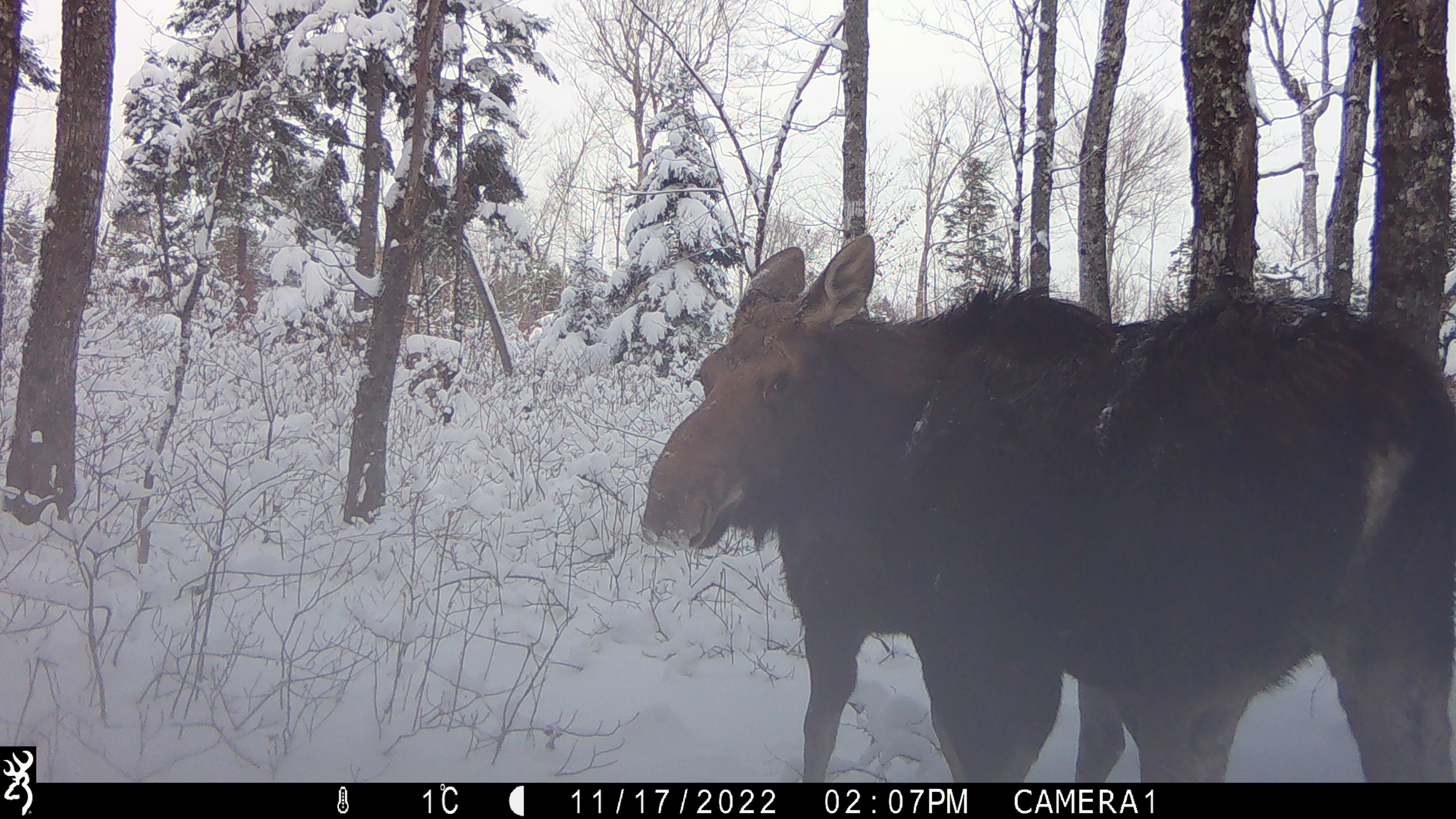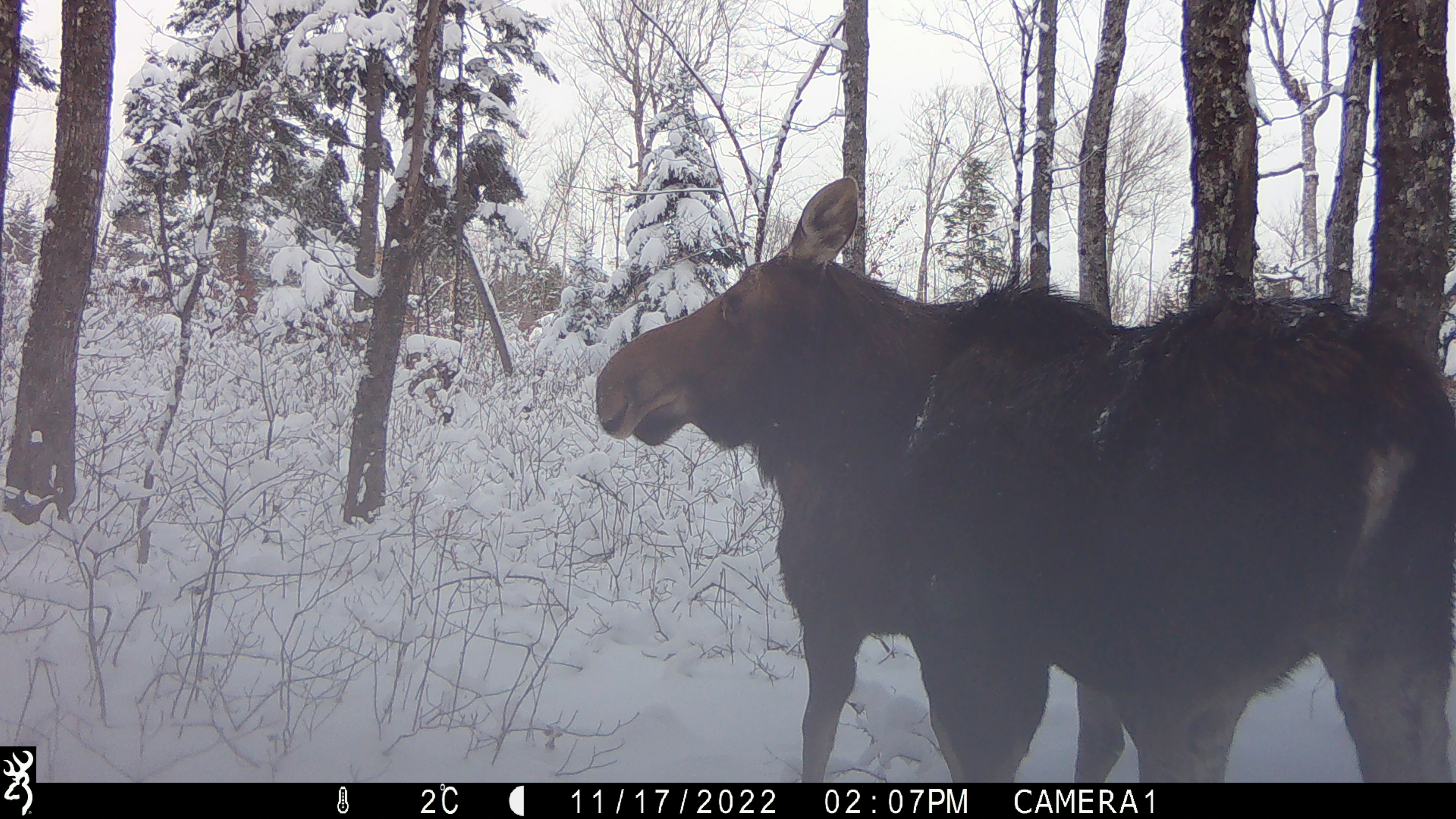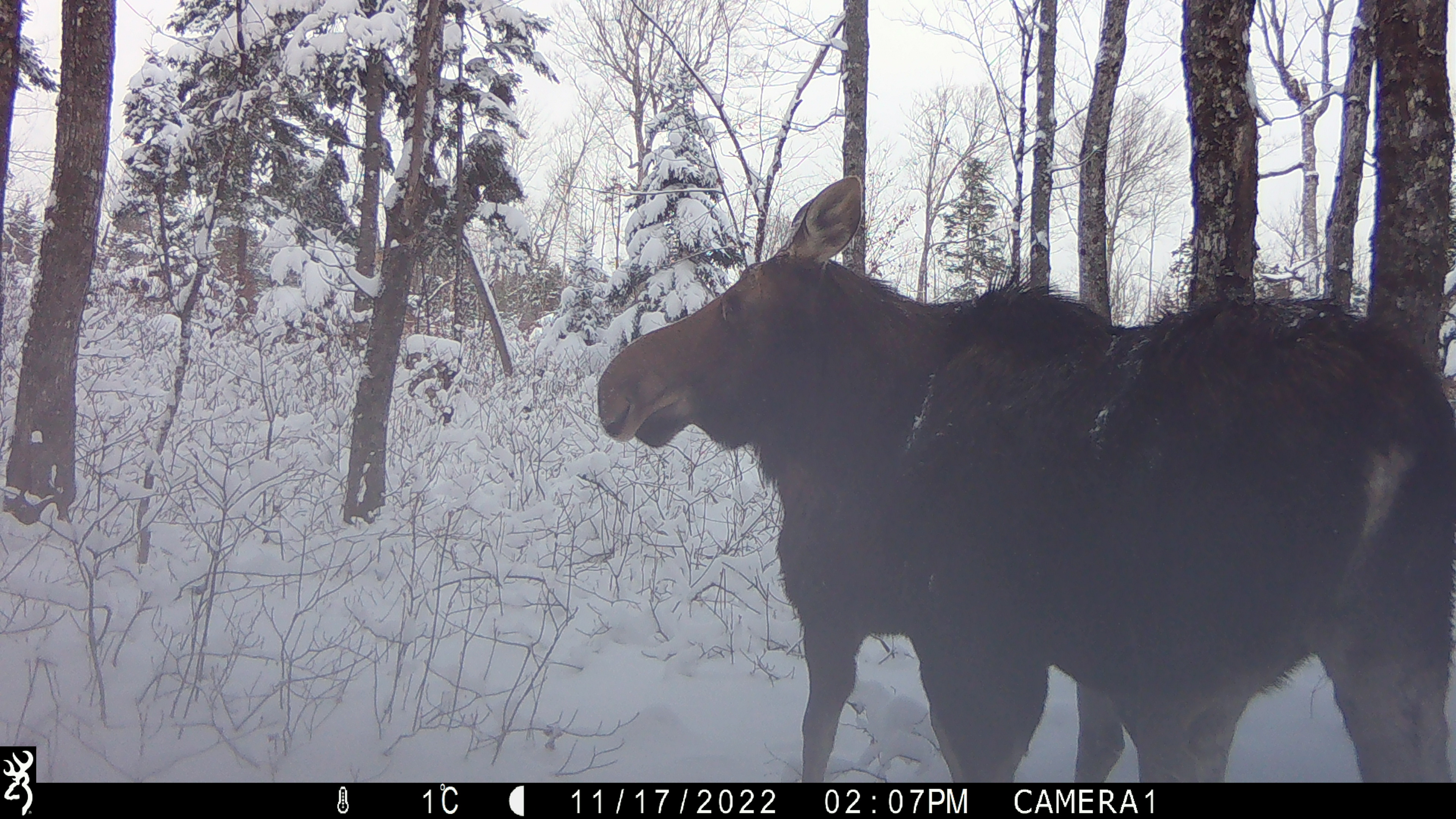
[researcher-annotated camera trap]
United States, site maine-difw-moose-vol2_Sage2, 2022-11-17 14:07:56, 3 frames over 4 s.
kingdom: Animalia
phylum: Chordata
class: Mammalia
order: Artiodactyla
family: Cervidae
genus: Alces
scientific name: Alces alces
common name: moose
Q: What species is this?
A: Moose (Alces alces).